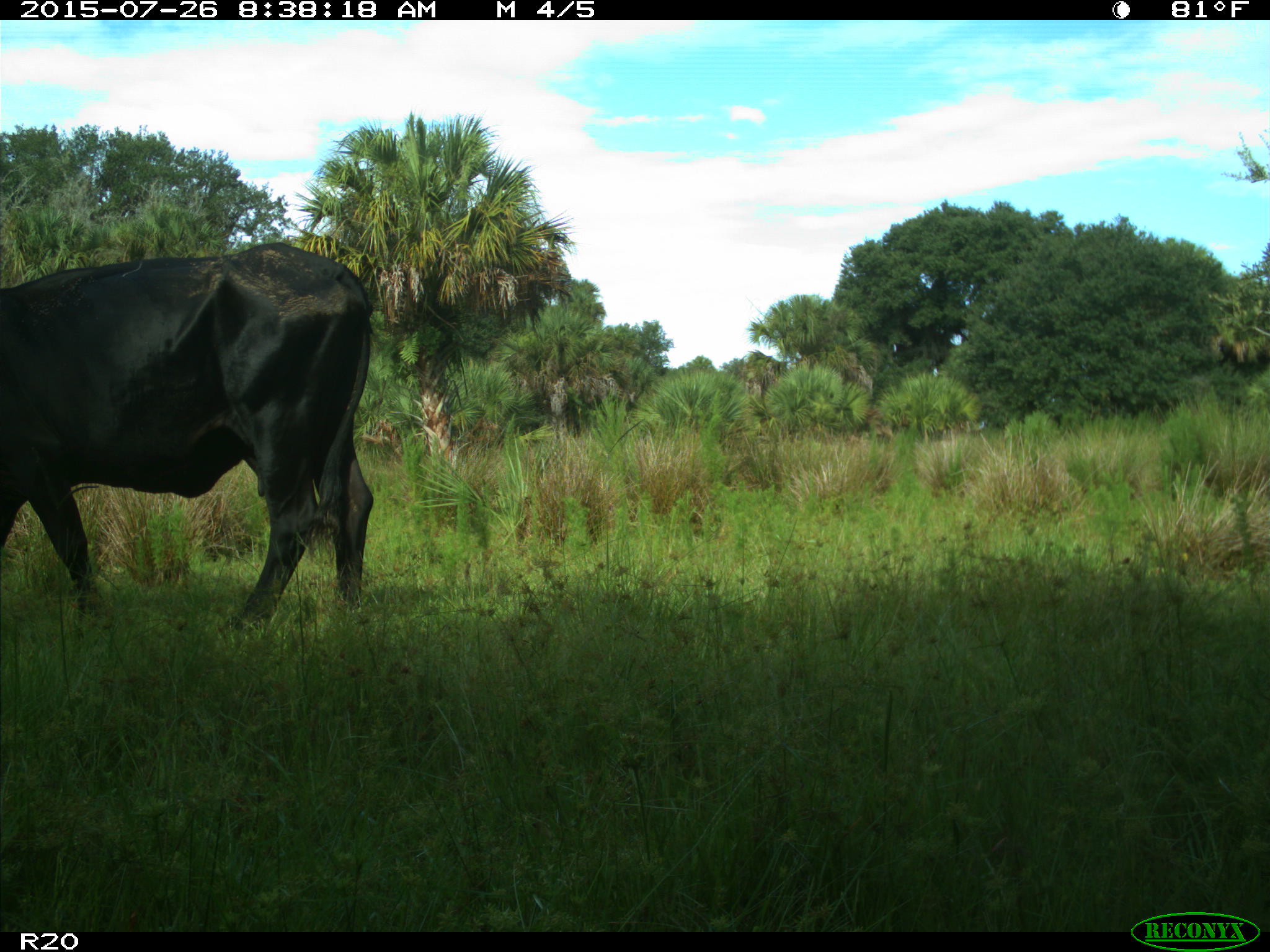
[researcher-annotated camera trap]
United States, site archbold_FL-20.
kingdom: Animalia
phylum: Chordata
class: Mammalia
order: Artiodactyla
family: Bovidae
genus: Bos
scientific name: Bos taurus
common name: domestic cow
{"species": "Bos taurus (domestic cow)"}